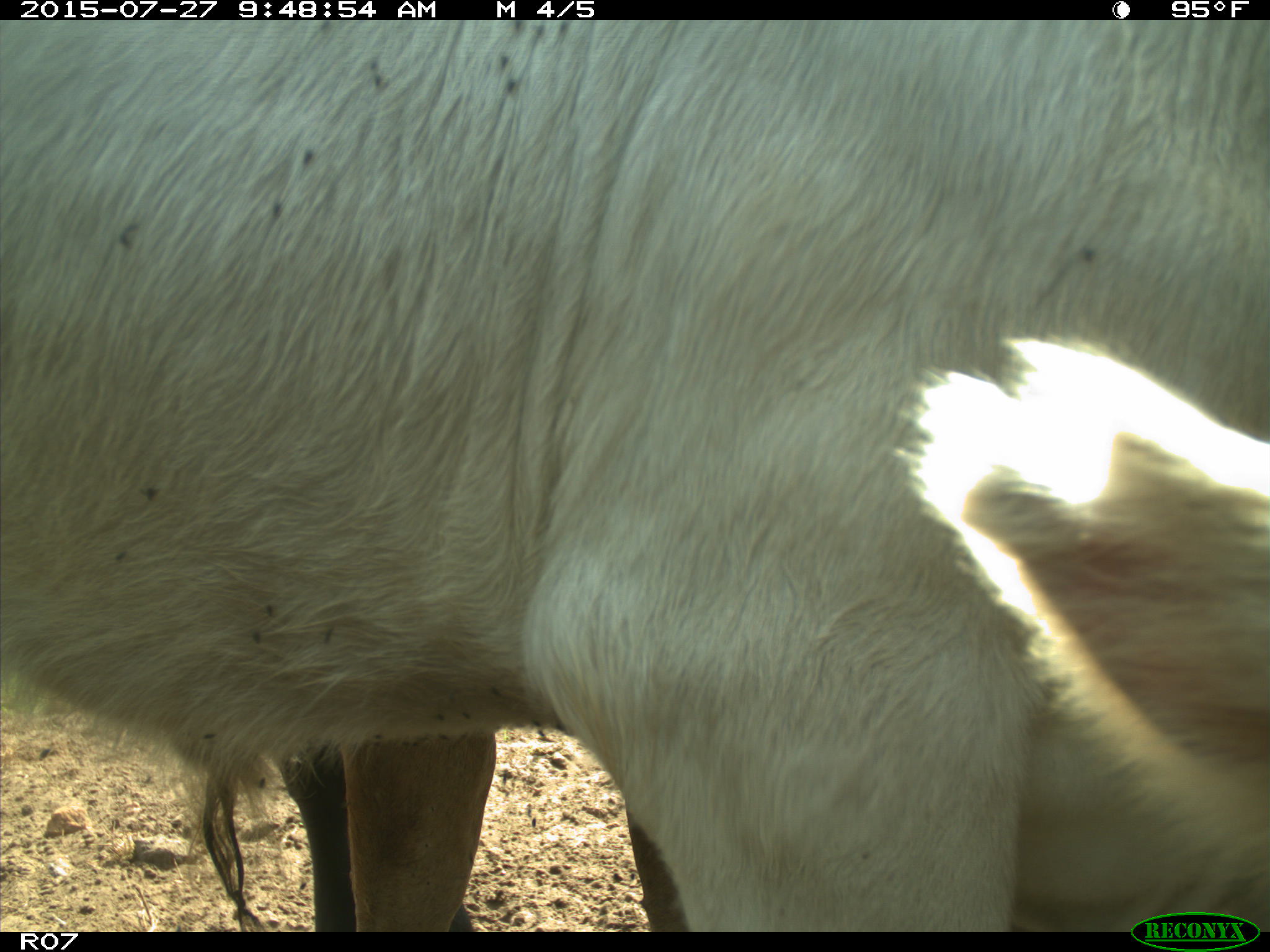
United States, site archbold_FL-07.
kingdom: Animalia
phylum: Chordata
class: Mammalia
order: Artiodactyla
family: Bovidae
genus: Bos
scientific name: Bos taurus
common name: domestic cow